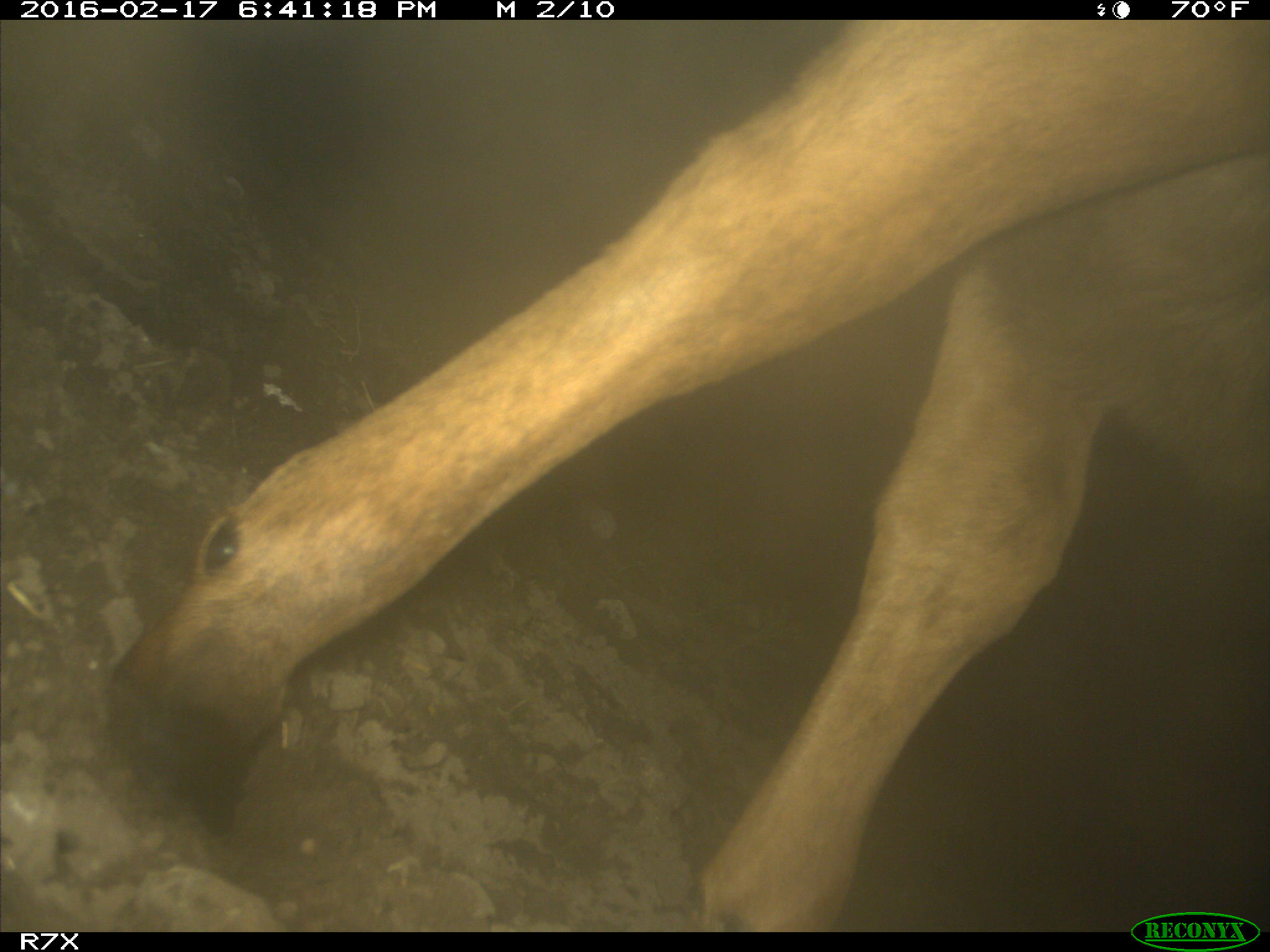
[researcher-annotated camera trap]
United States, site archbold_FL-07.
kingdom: Animalia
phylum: Chordata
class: Mammalia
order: Artiodactyla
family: Bovidae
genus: Bos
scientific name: Bos taurus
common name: domestic cow